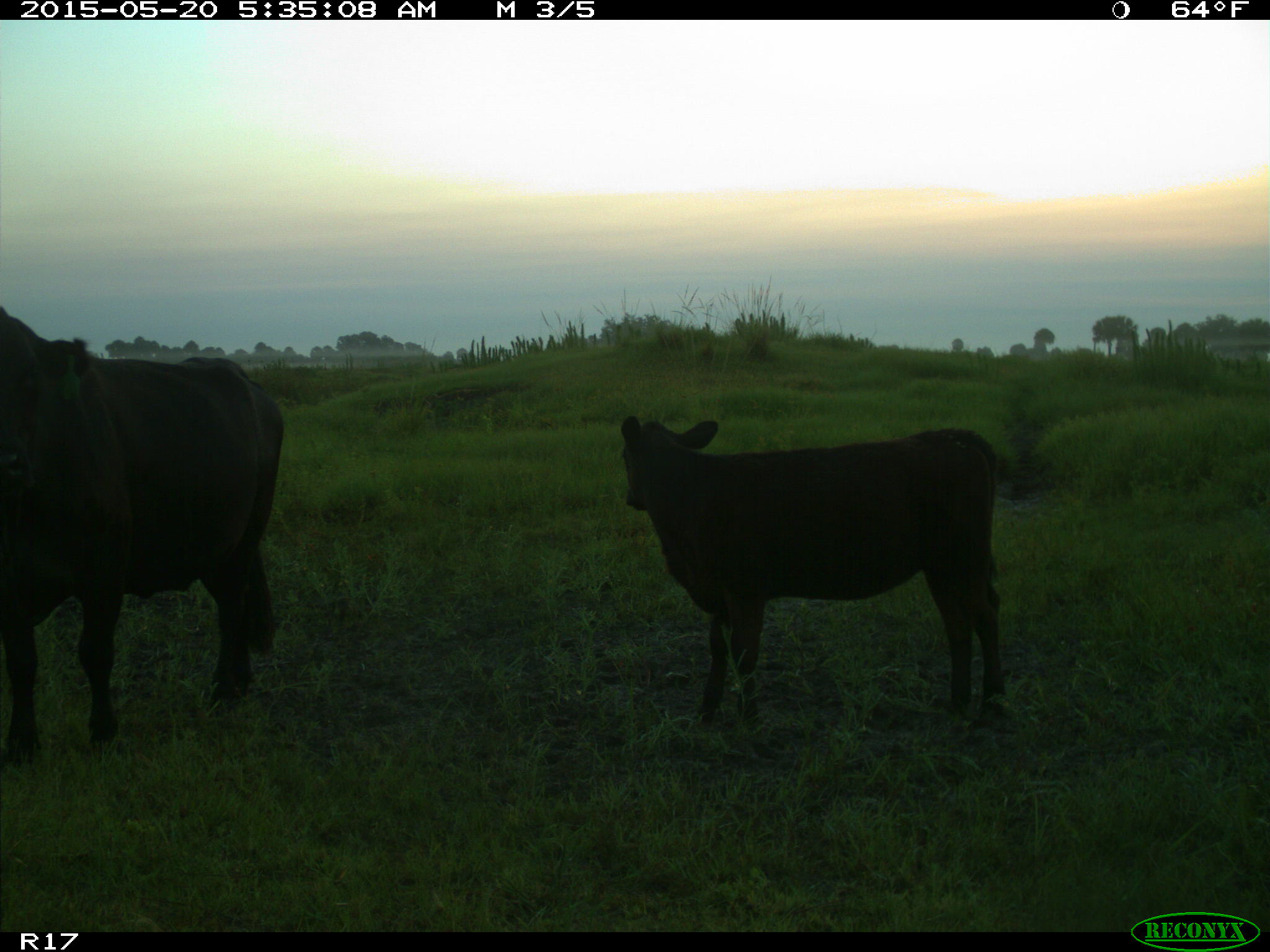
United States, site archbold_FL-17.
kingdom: Animalia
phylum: Chordata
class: Mammalia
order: Artiodactyla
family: Bovidae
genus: Bos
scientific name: Bos taurus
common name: domestic cow